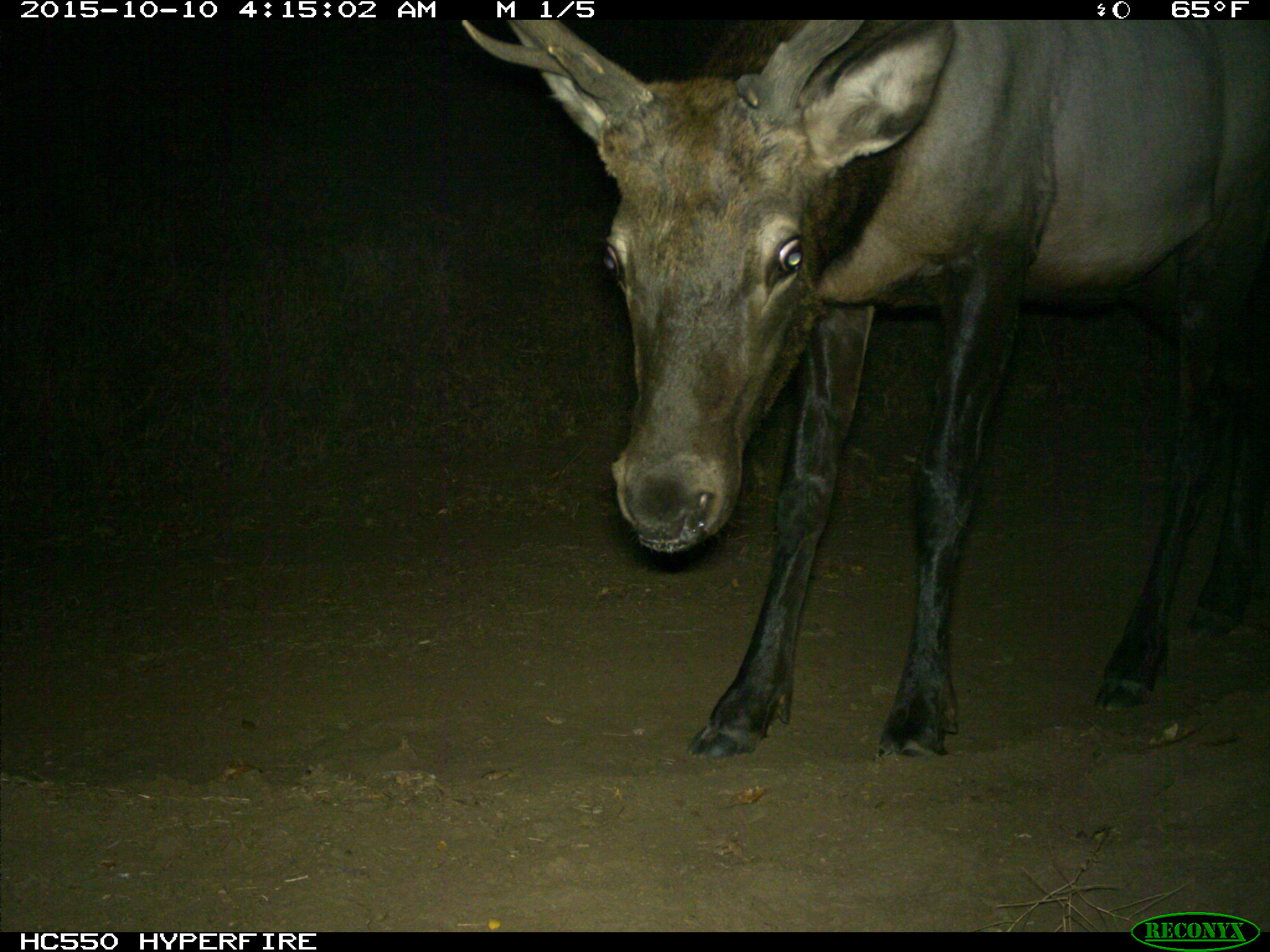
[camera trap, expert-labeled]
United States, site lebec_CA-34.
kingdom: Animalia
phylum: Chordata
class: Mammalia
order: Artiodactyla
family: Cervidae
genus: Cervus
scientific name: Cervus canadensis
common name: elk